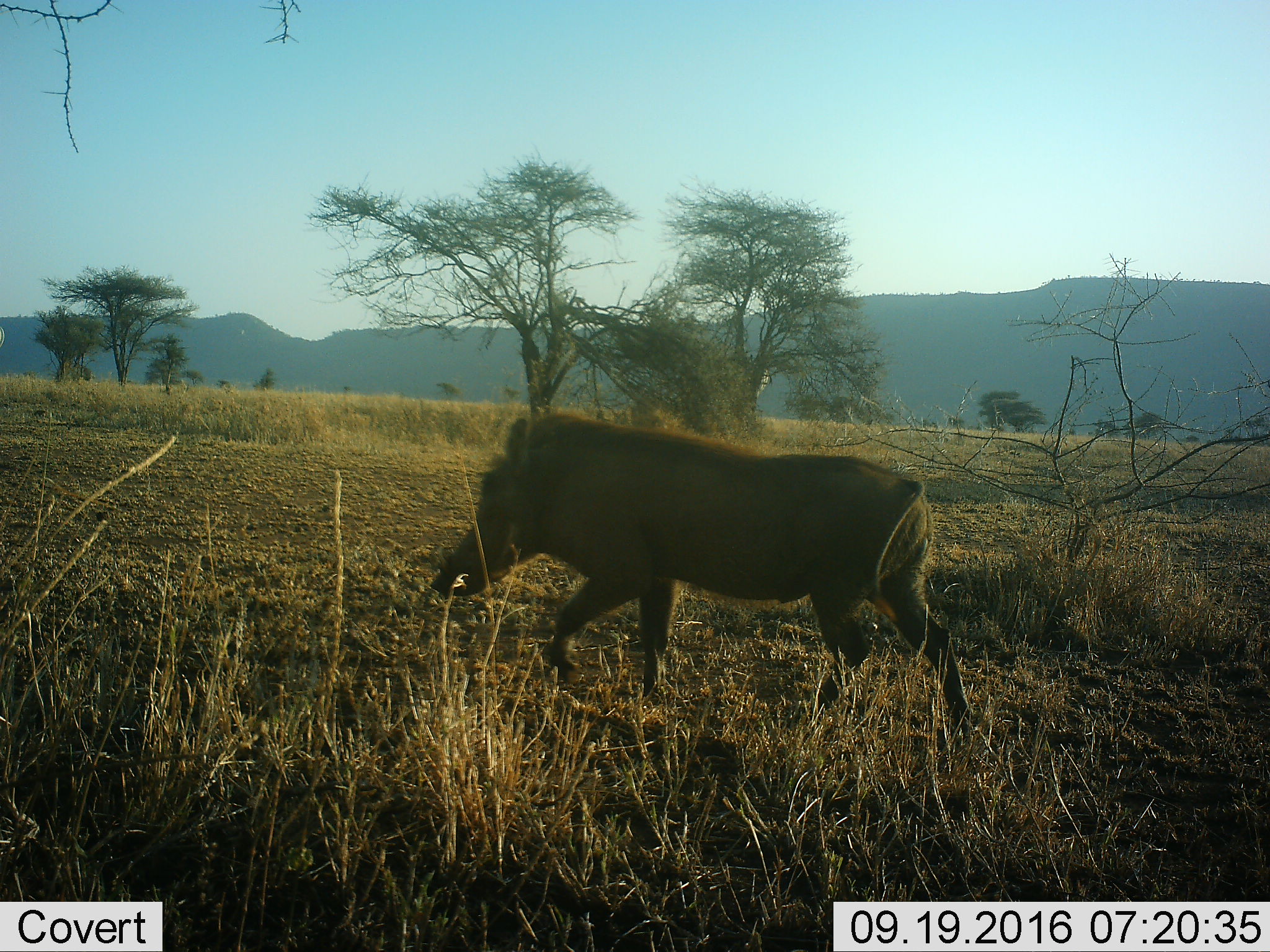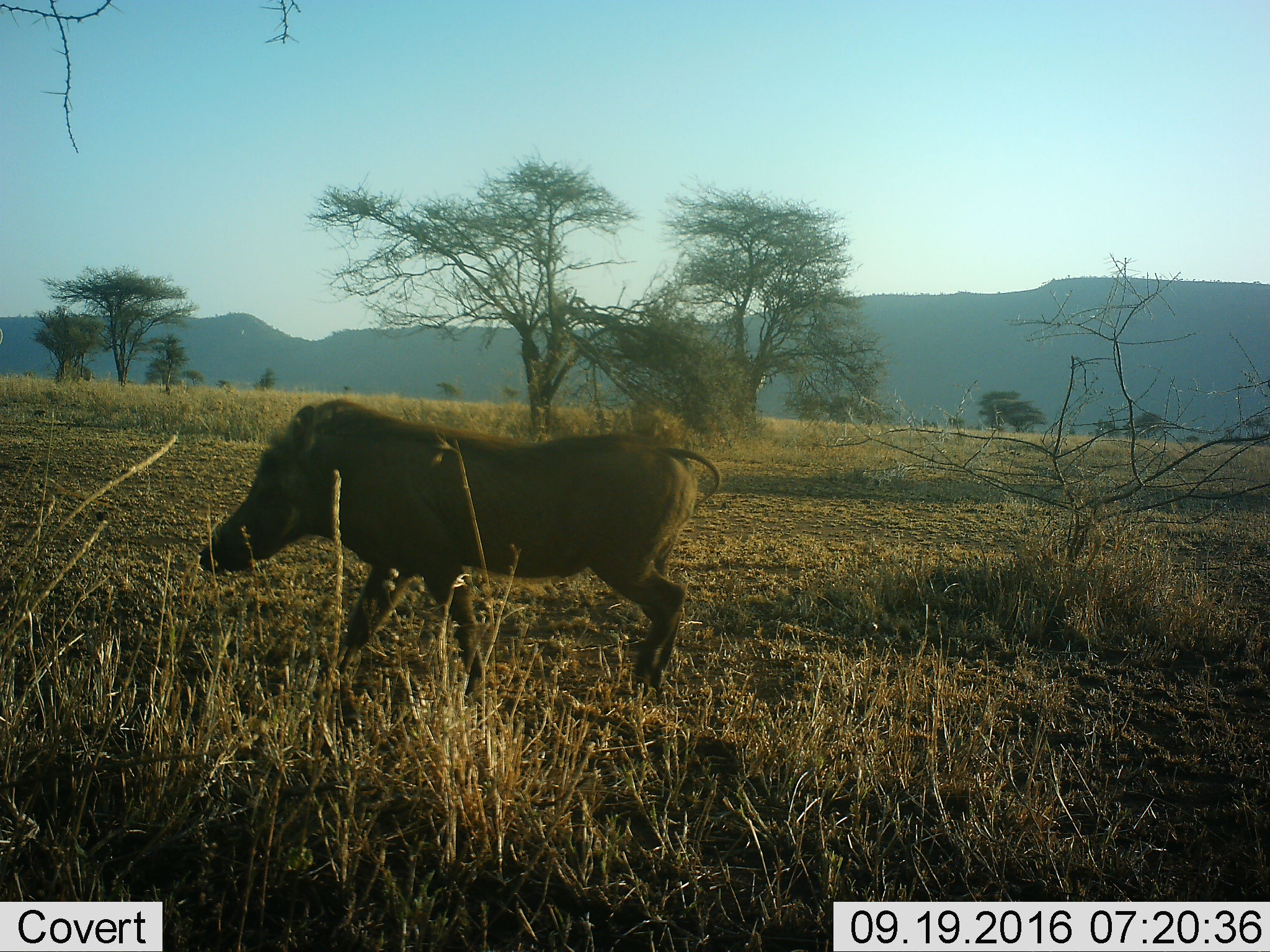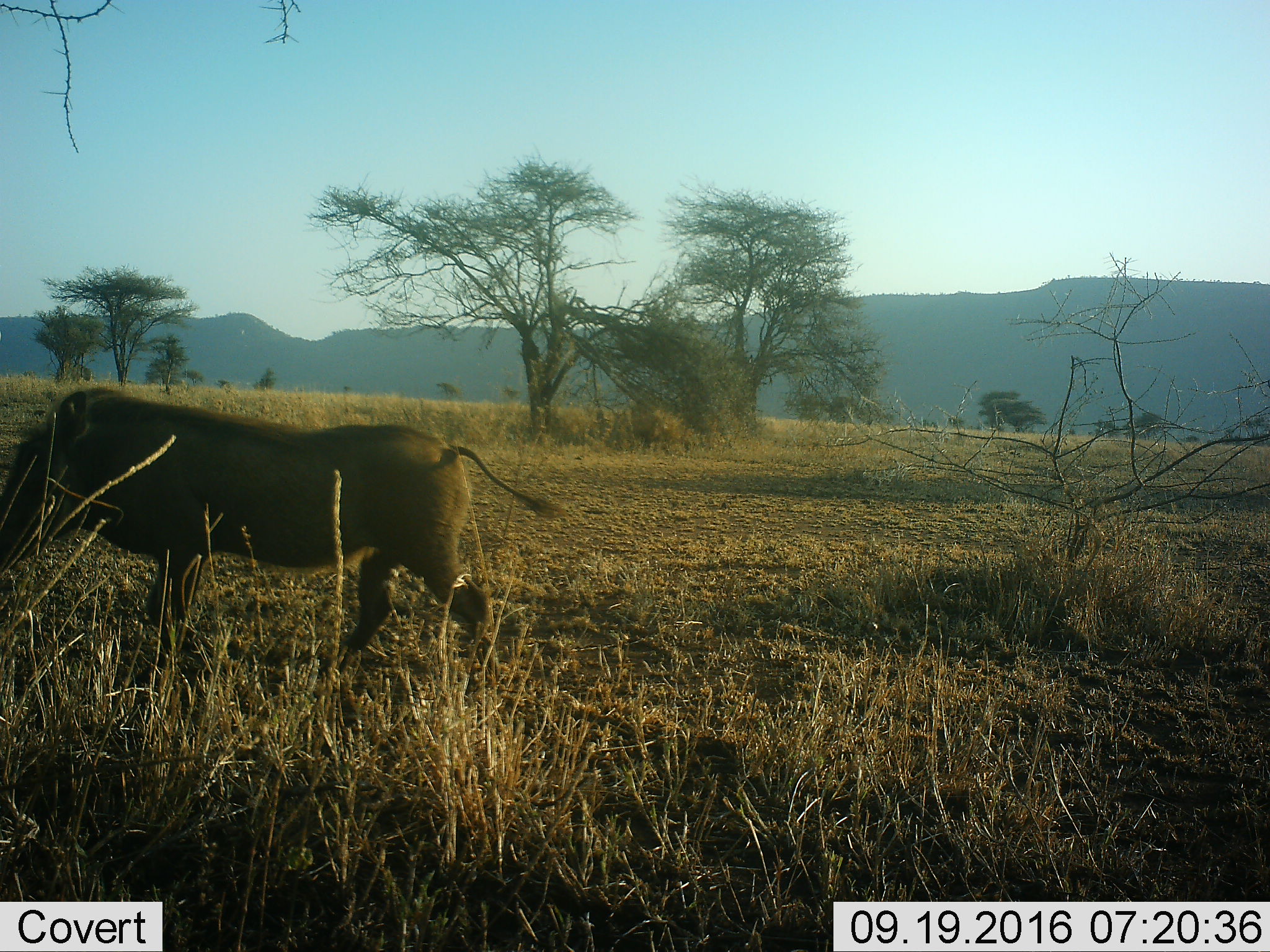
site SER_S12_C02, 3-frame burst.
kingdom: Animalia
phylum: Chordata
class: Mammalia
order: Artiodactyla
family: Suidae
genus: Phacochoerus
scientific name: Phacochoerus africanus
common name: warthog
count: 1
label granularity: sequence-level